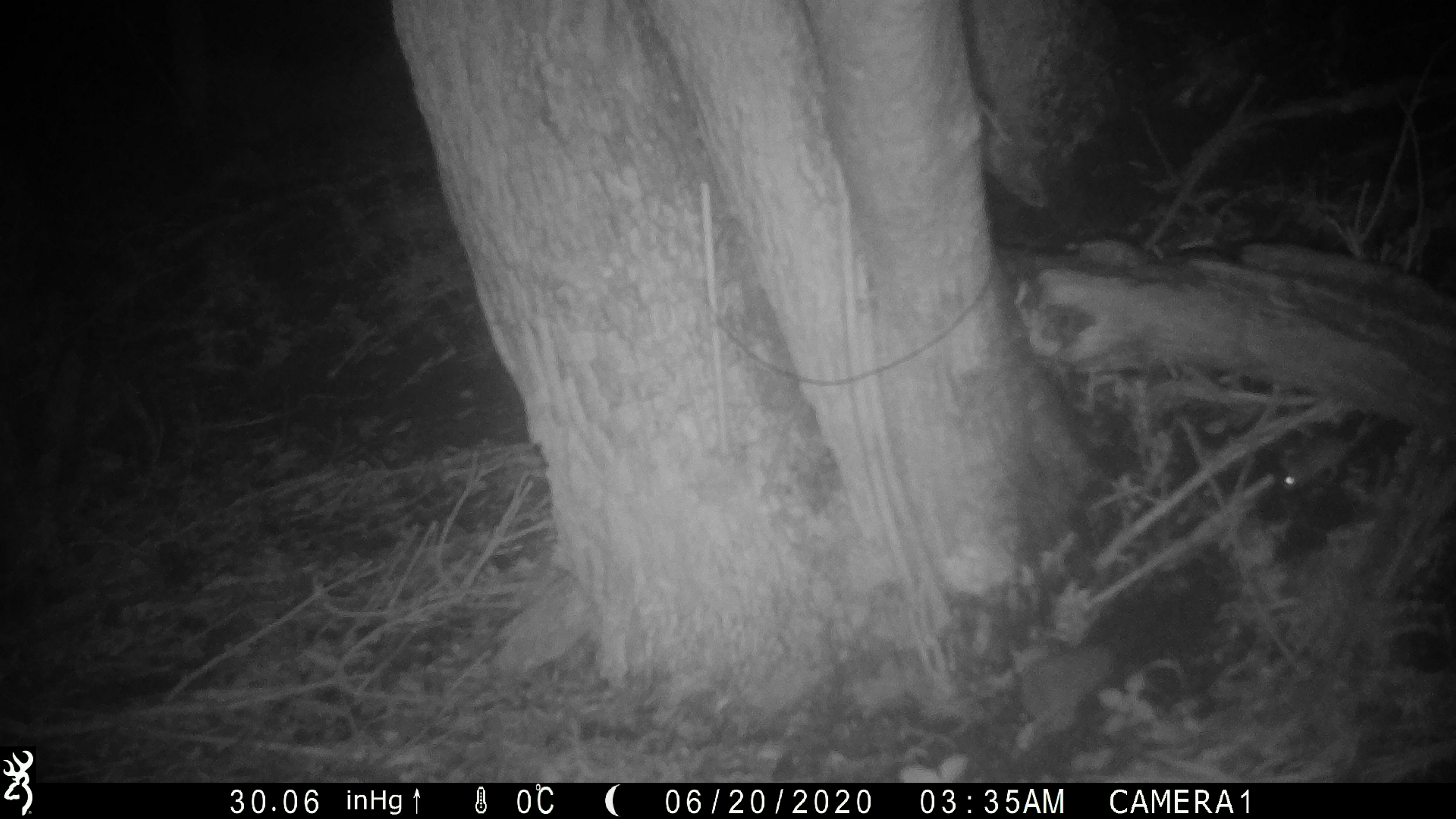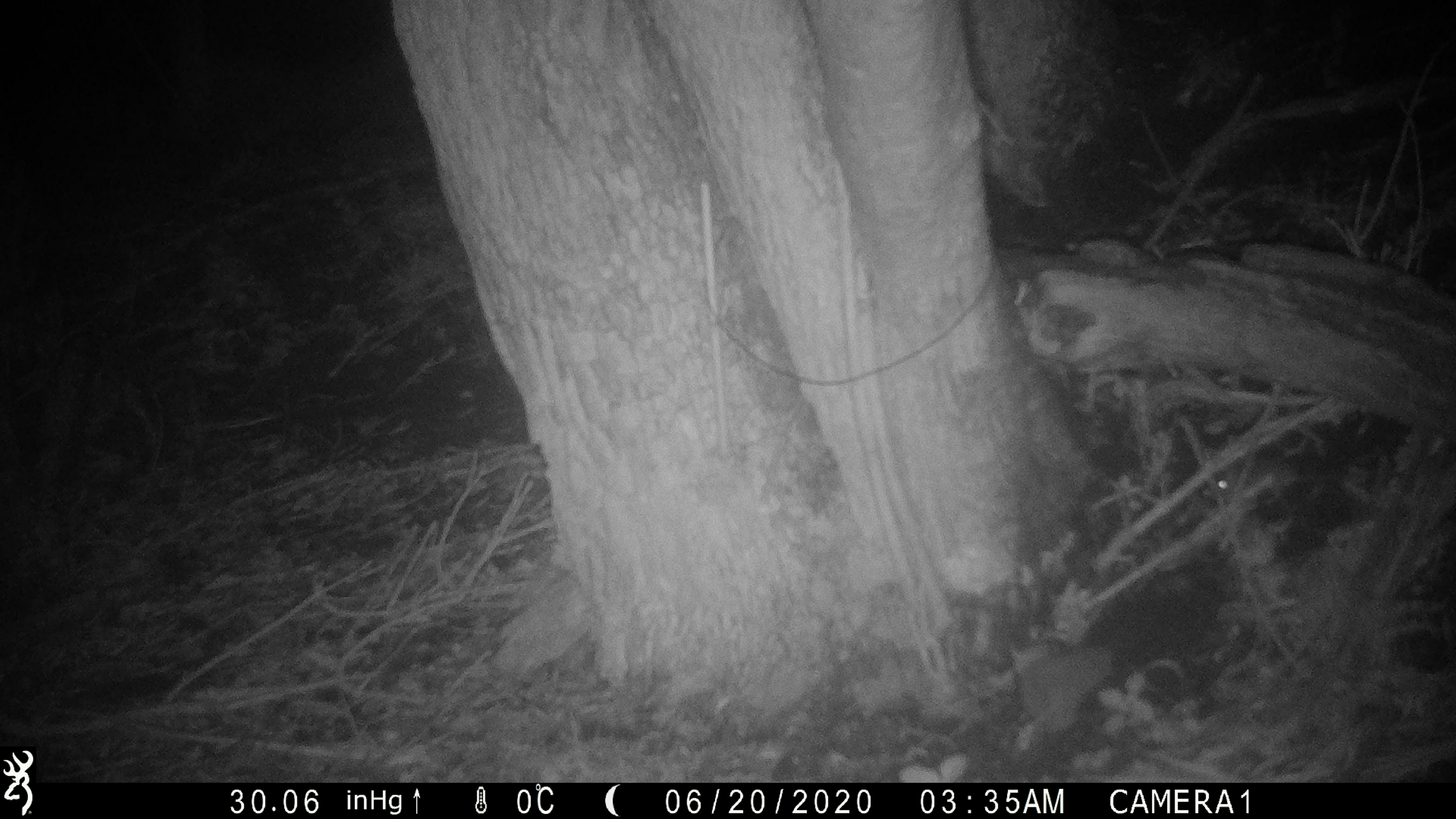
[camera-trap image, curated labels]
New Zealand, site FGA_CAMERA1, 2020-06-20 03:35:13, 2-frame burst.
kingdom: Animalia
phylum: Chordata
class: Mammalia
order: Rodentia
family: Muridae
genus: Mus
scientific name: Mus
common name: mouse